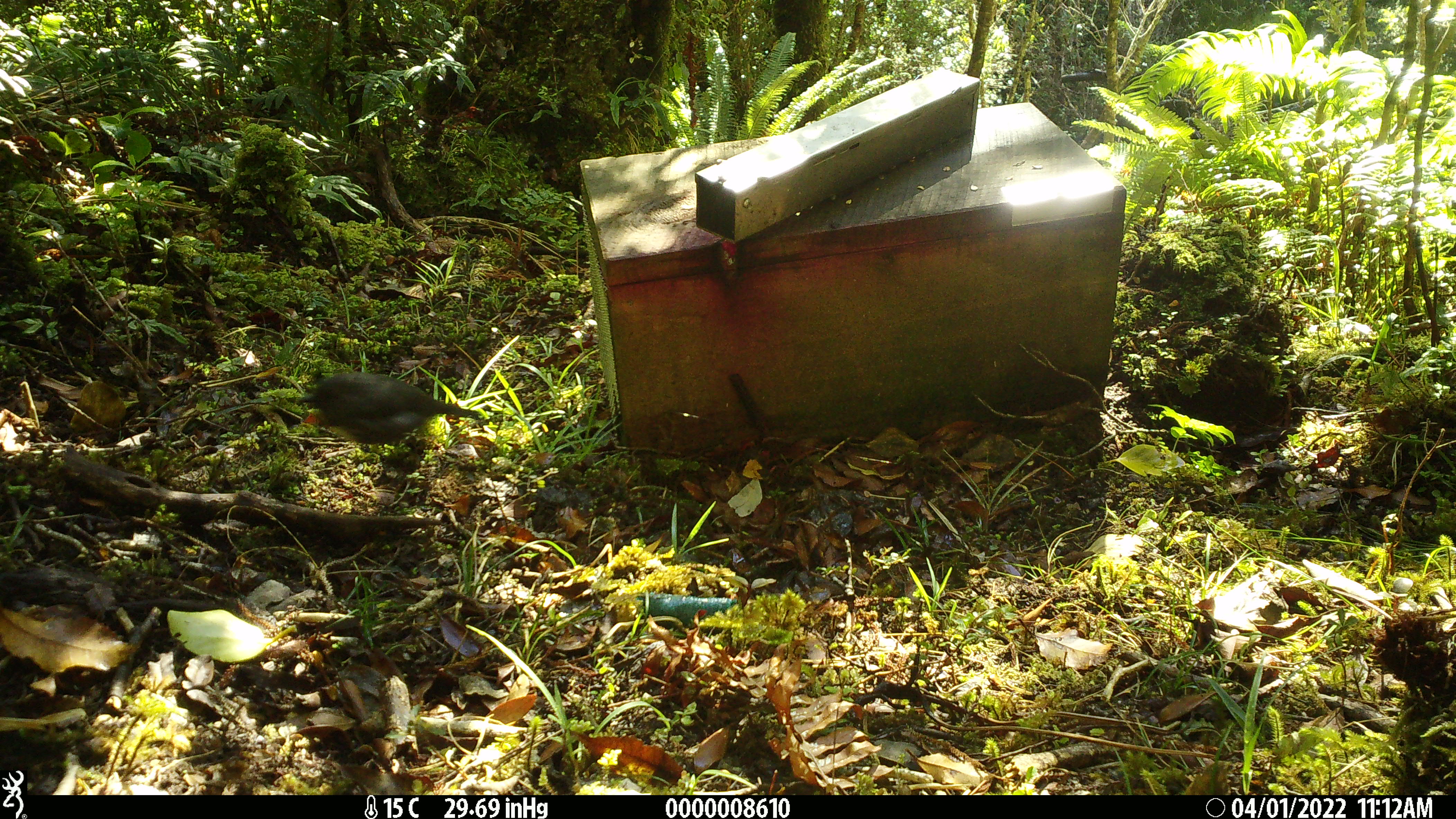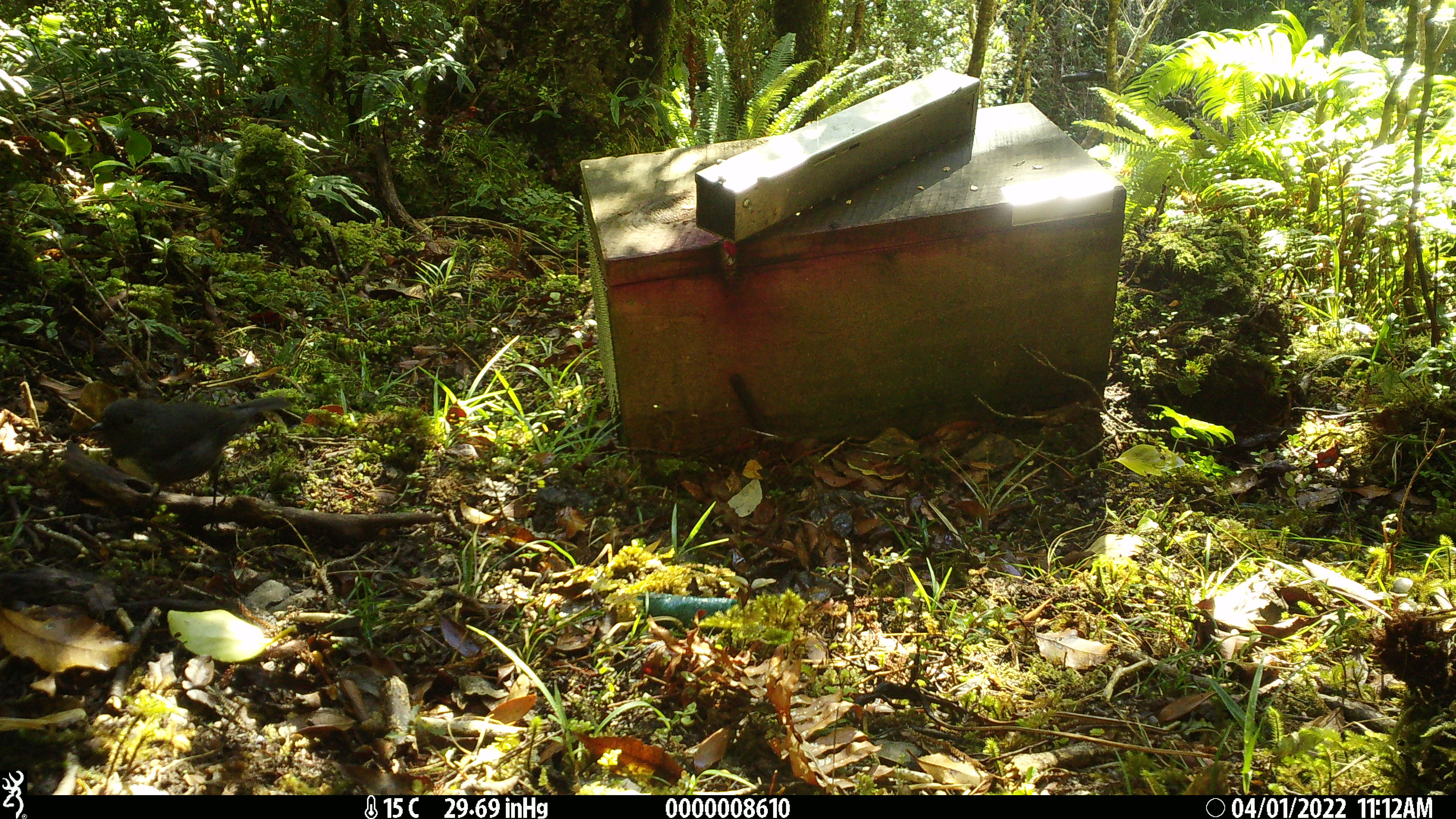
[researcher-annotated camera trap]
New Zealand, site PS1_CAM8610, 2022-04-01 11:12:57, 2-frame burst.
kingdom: Animalia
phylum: Chordata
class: Aves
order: Passeriformes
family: Petroicidae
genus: Petroica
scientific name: Petroica australis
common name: new zealand robin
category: robin